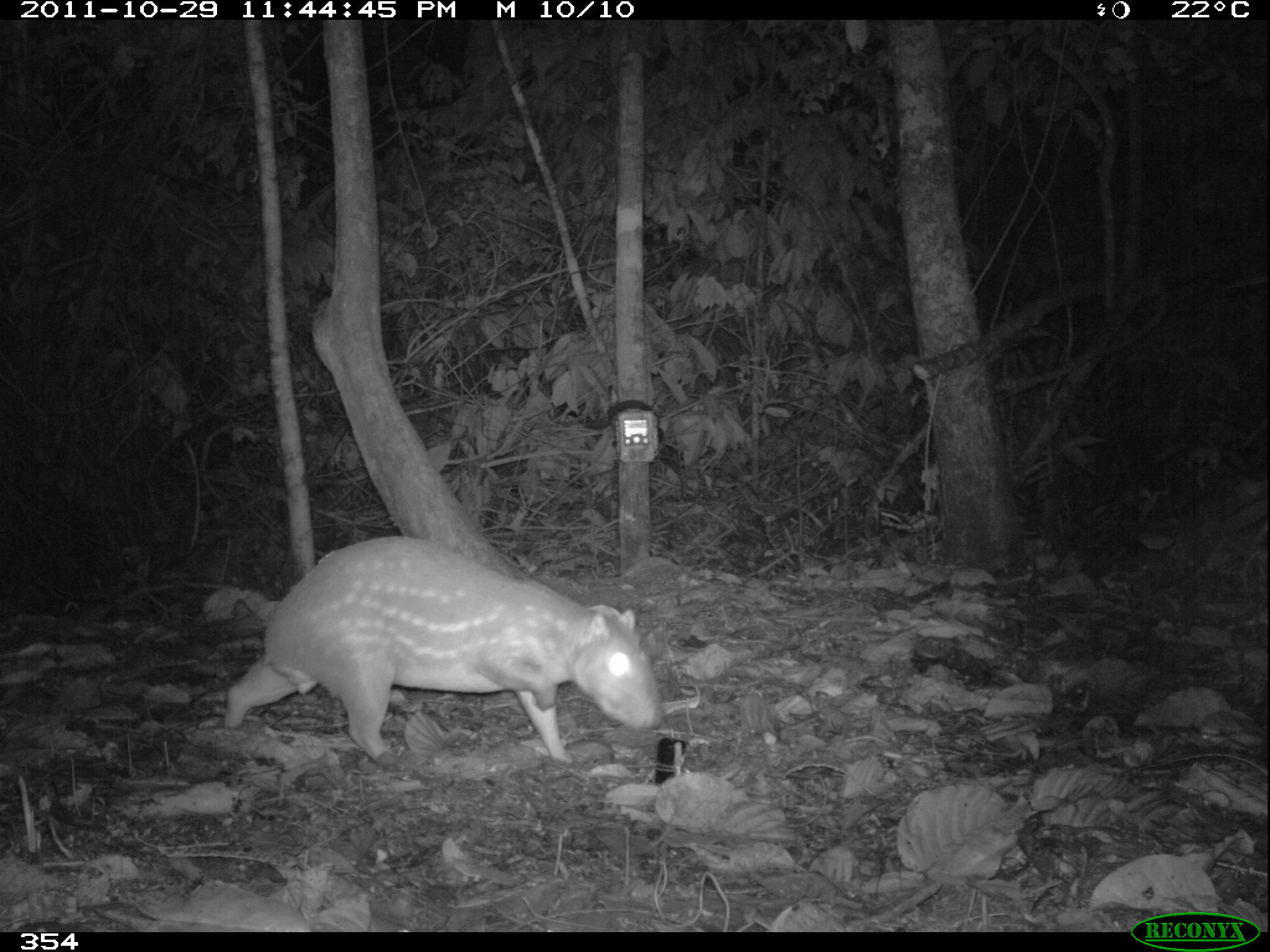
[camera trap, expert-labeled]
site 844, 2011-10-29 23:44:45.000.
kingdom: Animalia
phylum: Chordata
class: Mammalia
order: Rodentia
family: Cuniculidae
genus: Cuniculus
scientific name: Cuniculus paca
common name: spotted paca